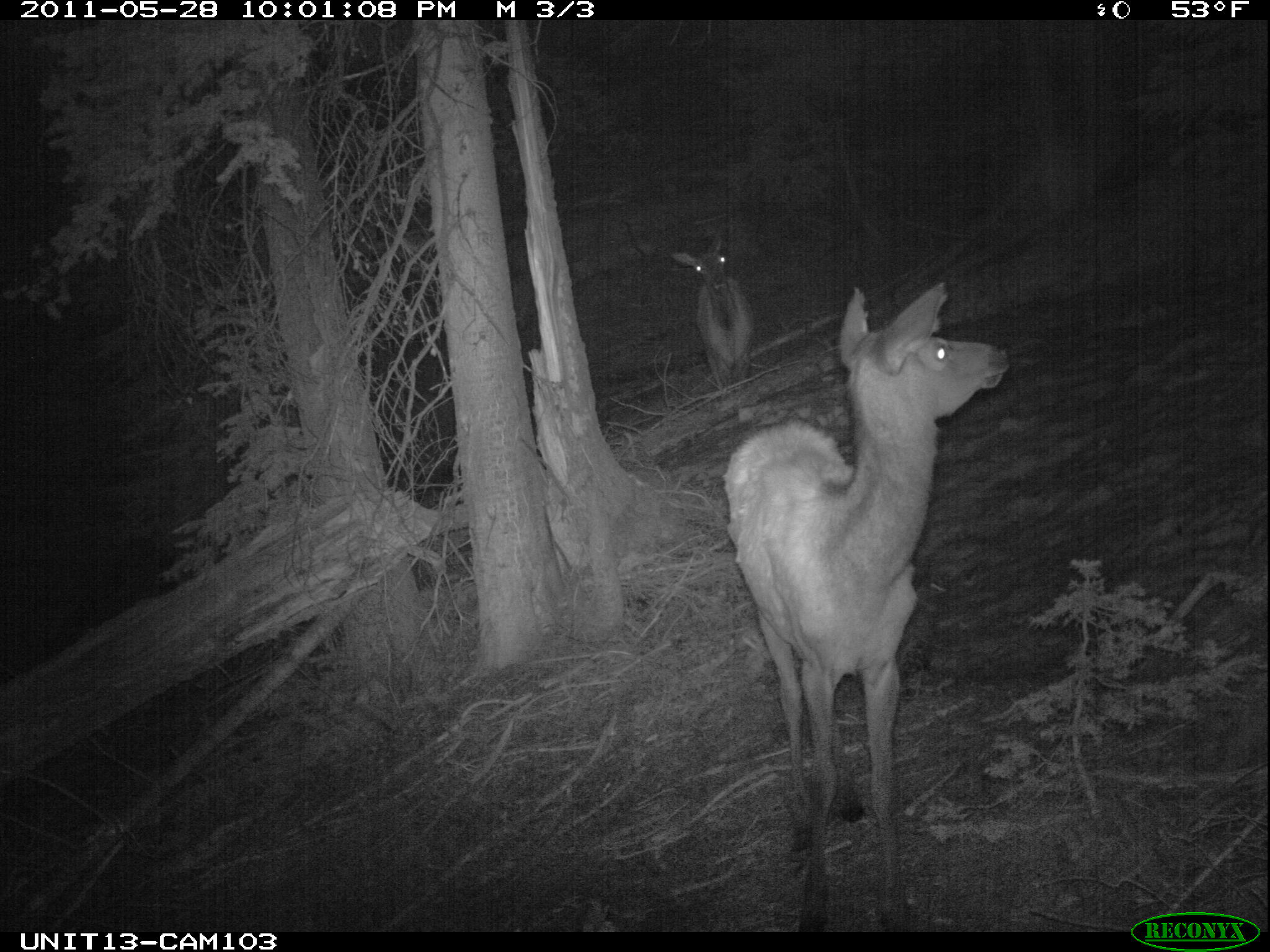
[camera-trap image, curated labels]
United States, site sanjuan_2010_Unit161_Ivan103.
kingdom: Animalia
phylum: Chordata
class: Mammalia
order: Artiodactyla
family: Cervidae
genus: Cervus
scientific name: Cervus elaphus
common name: red deer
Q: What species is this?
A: Cervus elaphus (red deer).